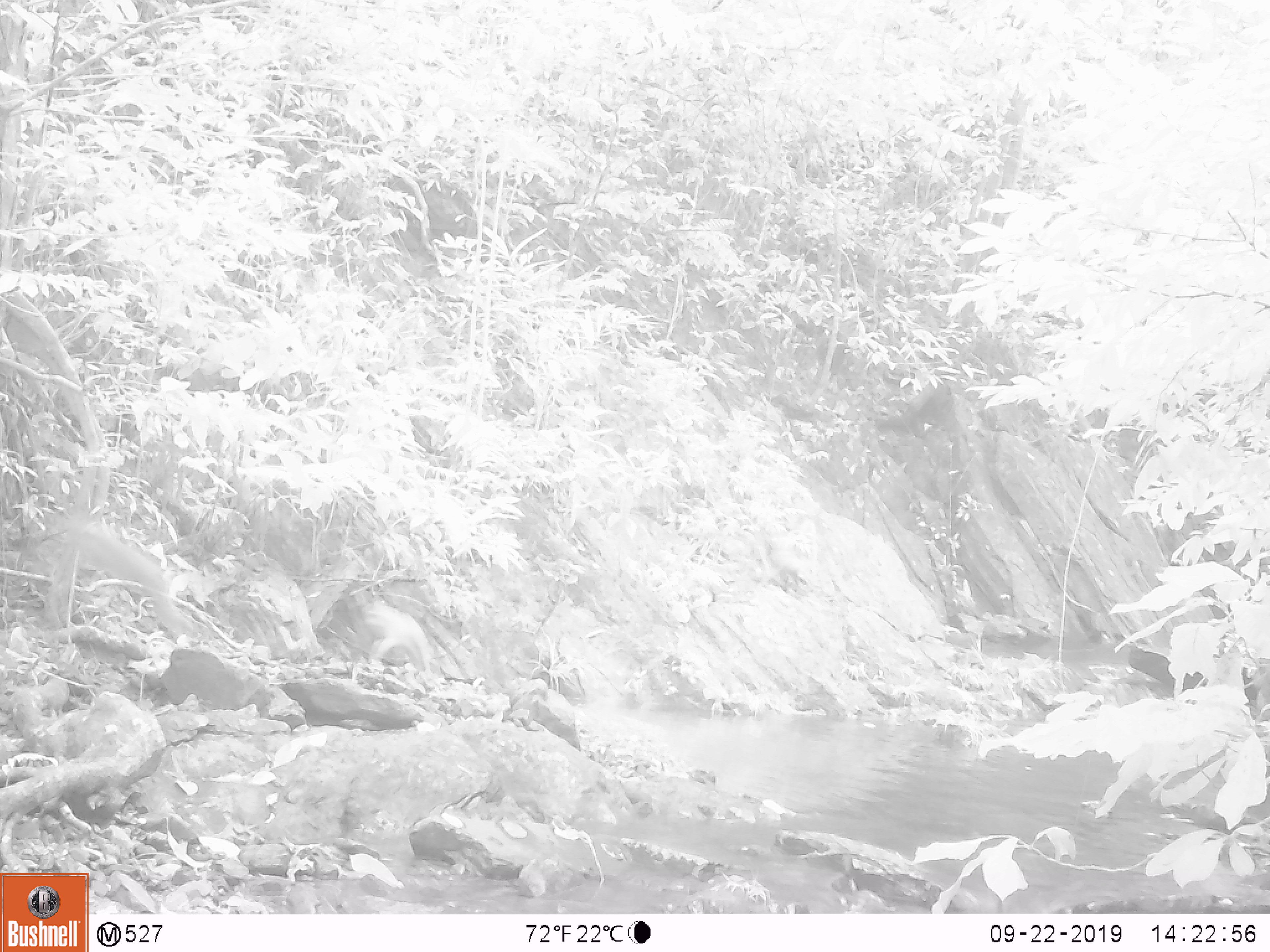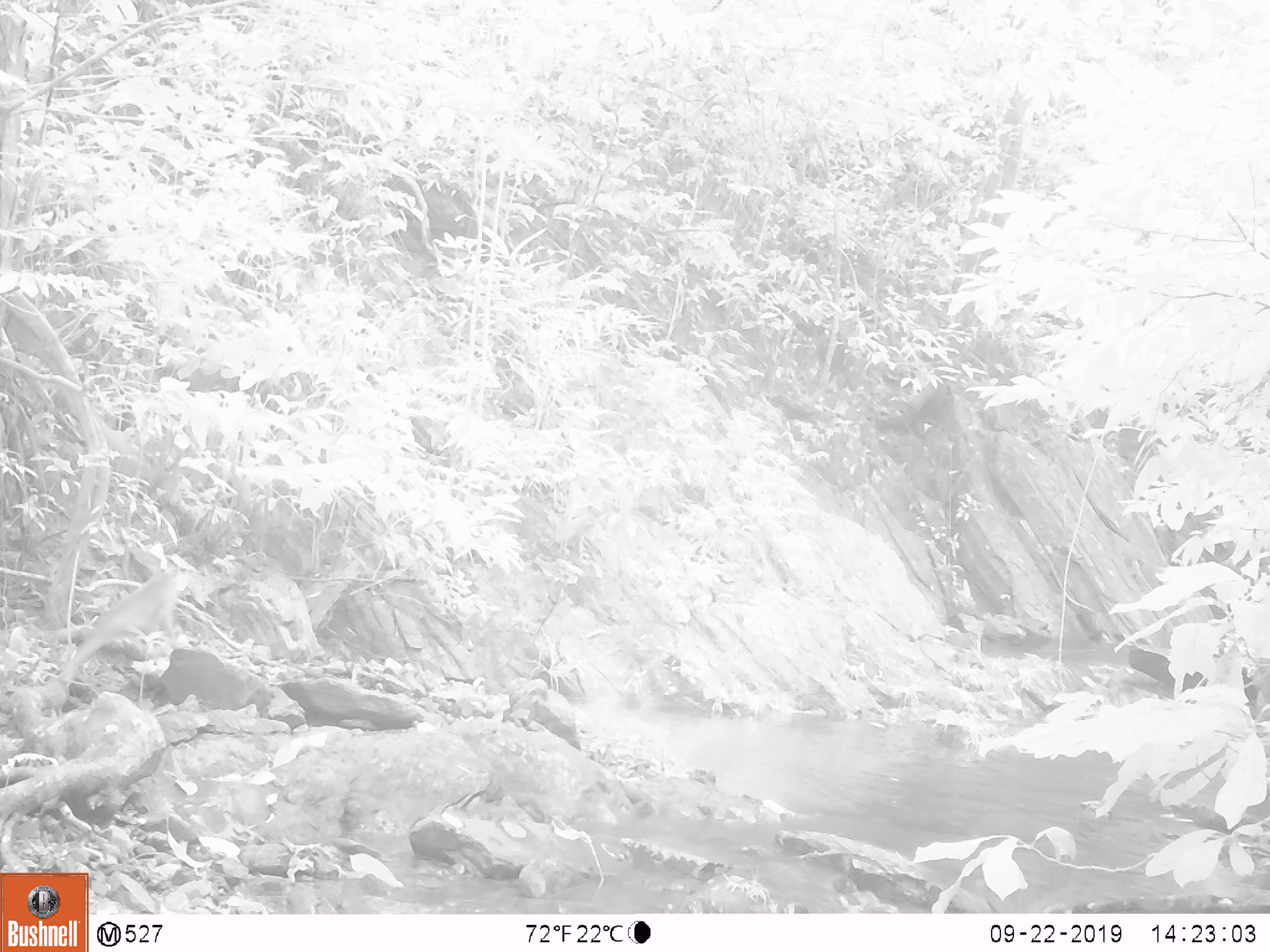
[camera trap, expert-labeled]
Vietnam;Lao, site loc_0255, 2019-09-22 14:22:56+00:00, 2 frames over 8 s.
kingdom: Animalia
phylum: Chordata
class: Mammalia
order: Primates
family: Cercopithecidae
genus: Macaca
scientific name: Macaca nemestrina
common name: pig-tailed macaque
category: pig tailed macaque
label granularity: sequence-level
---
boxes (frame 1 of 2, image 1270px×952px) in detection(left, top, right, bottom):
pig tailed macaque: detection(29, 512, 194, 639); detection(360, 599, 433, 673)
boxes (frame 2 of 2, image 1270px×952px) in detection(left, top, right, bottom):
pig tailed macaque: detection(59, 570, 180, 683)